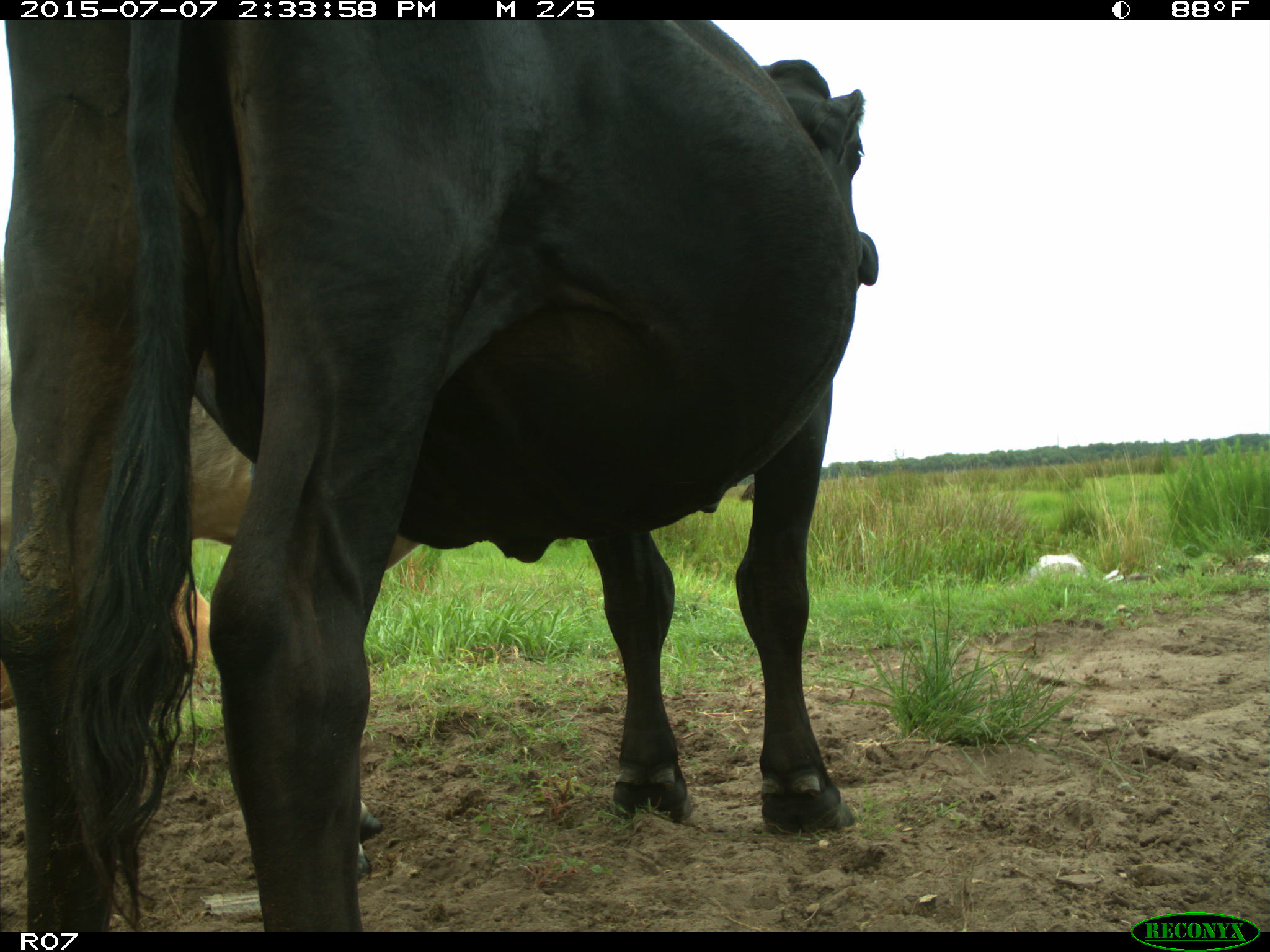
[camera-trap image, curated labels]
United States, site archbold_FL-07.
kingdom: Animalia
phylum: Chordata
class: Mammalia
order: Artiodactyla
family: Bovidae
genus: Bos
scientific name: Bos taurus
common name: domestic cow